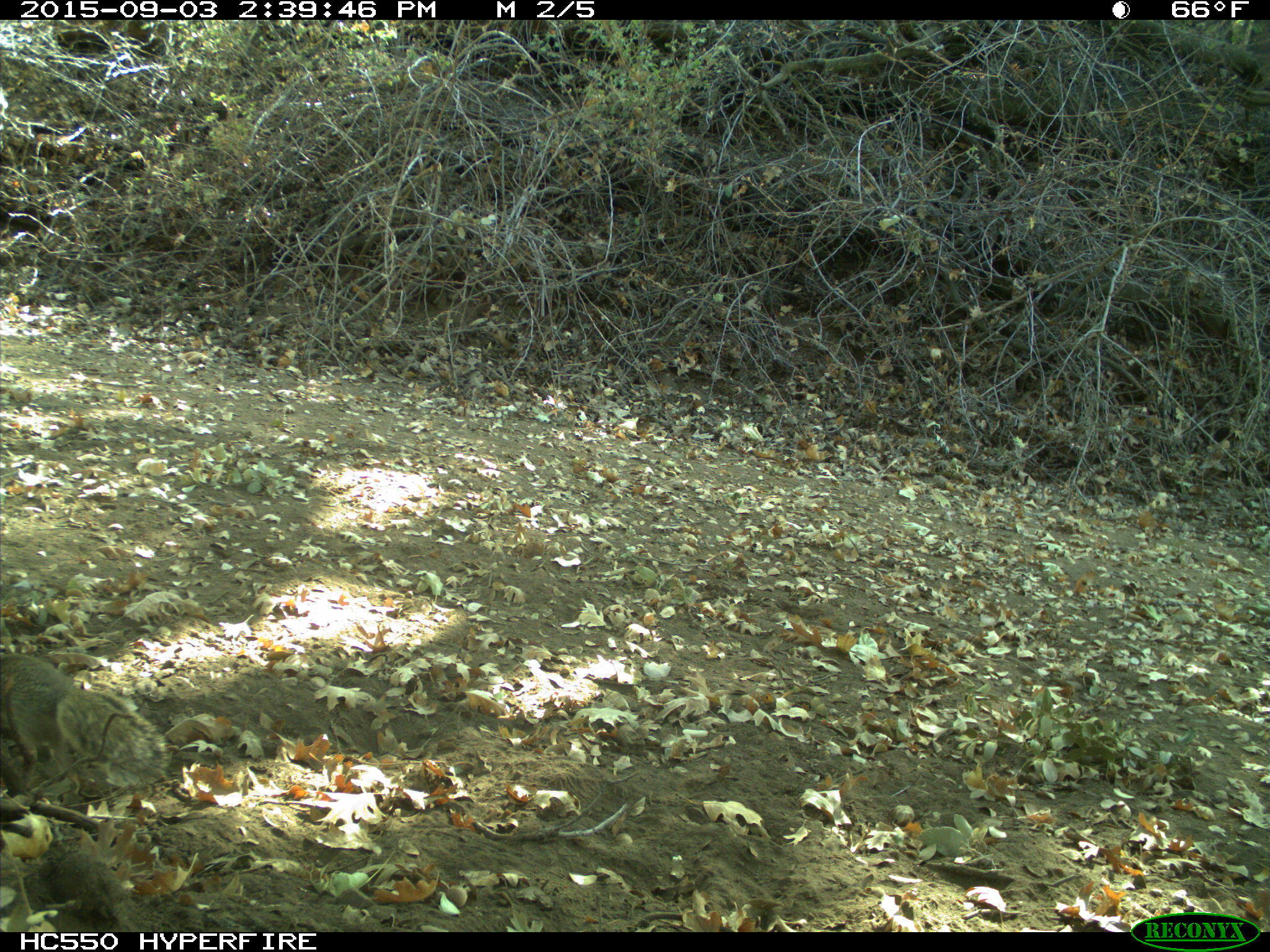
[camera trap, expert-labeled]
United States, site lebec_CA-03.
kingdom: Animalia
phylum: Chordata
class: Mammalia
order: Rodentia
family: Sciuridae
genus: Otospermophilus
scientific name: Otospermophilus beecheyi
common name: california ground squirrel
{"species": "Otospermophilus beecheyi (california ground squirrel)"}